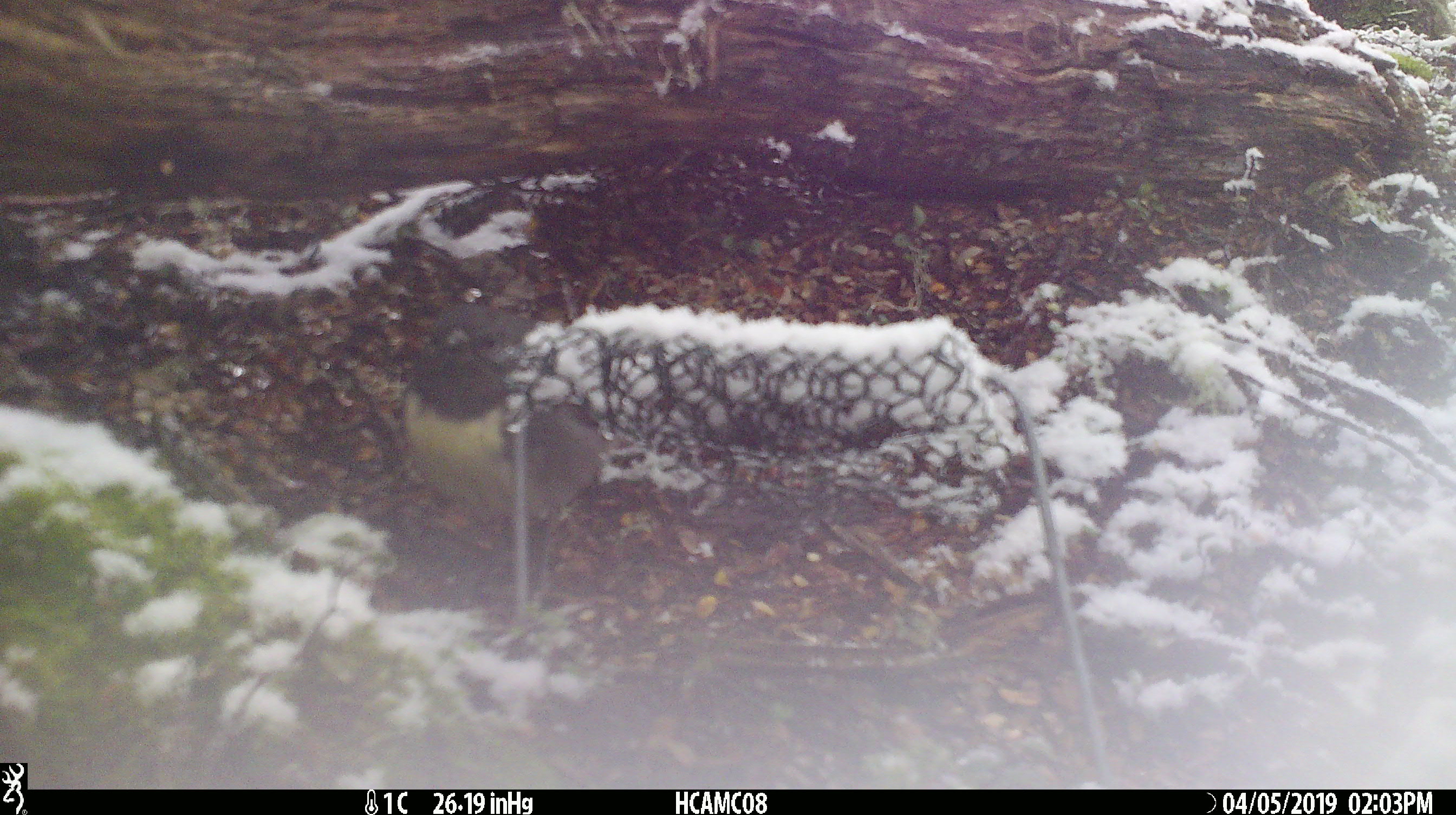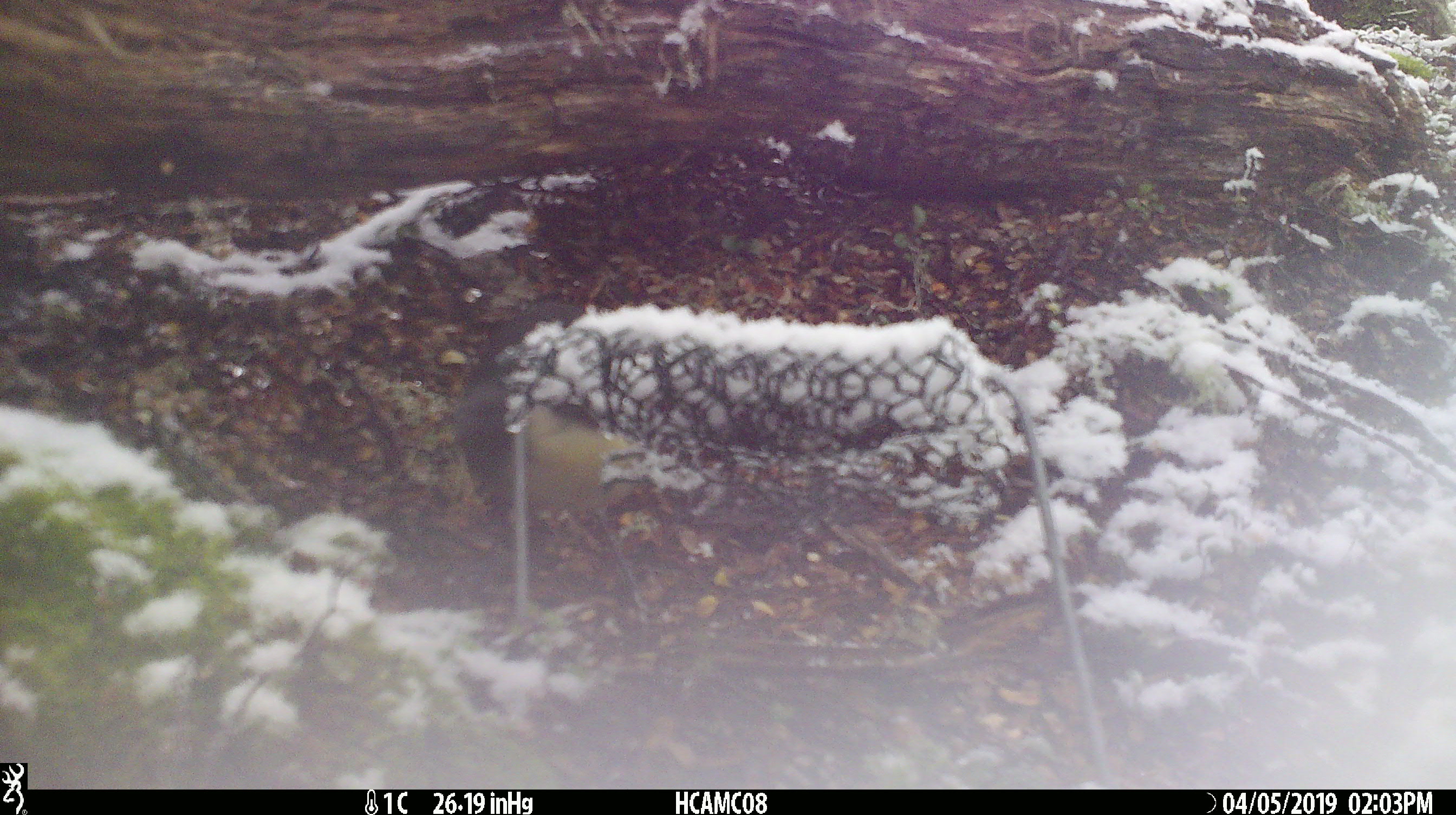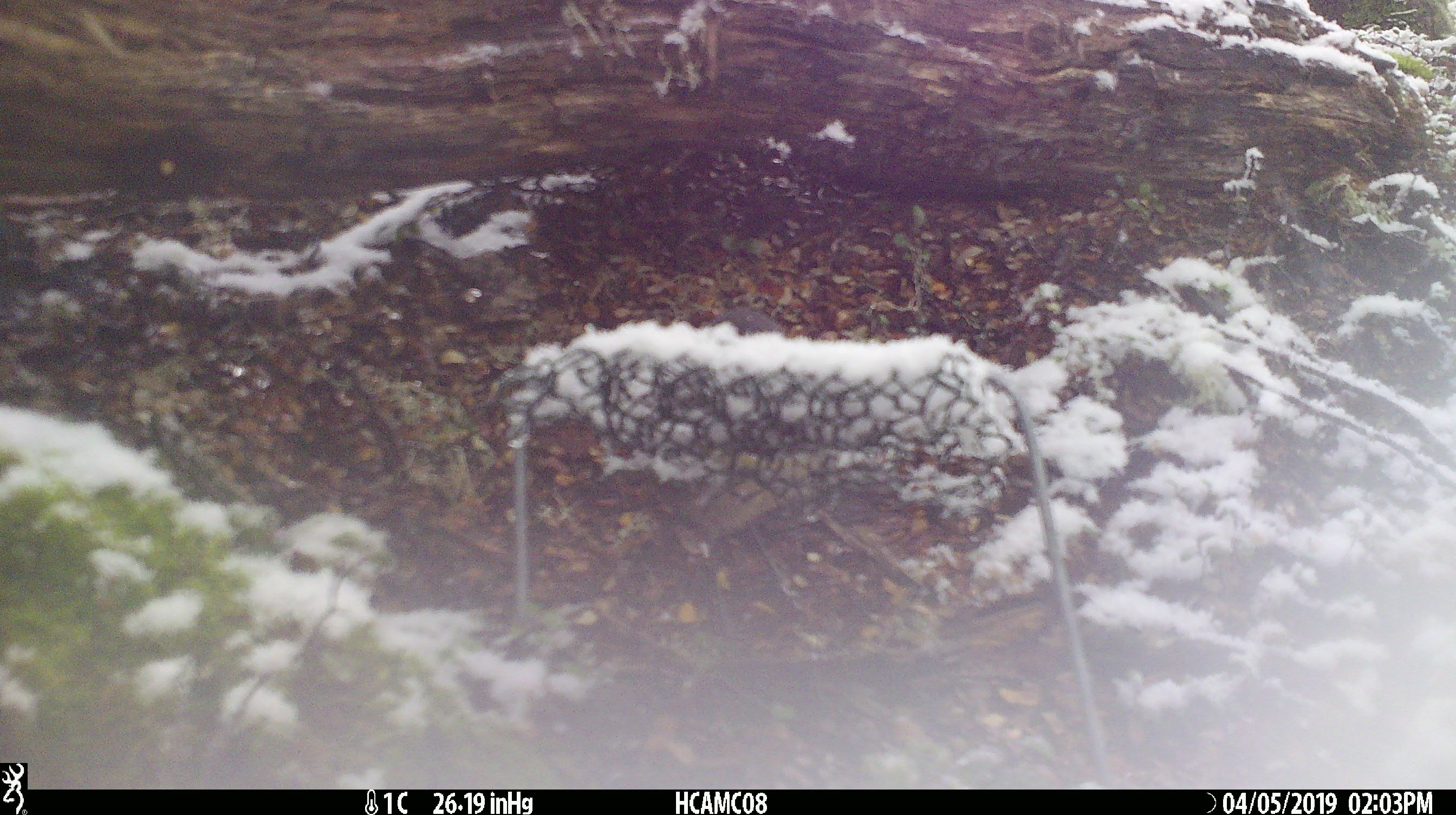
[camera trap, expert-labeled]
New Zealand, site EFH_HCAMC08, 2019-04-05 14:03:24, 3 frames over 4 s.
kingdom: Animalia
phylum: Chordata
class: Aves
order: Passeriformes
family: Petroicidae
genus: Petroica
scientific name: Petroica australis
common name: new zealand robin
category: robin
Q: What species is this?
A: Robin (new zealand robin) (Petroica australis).